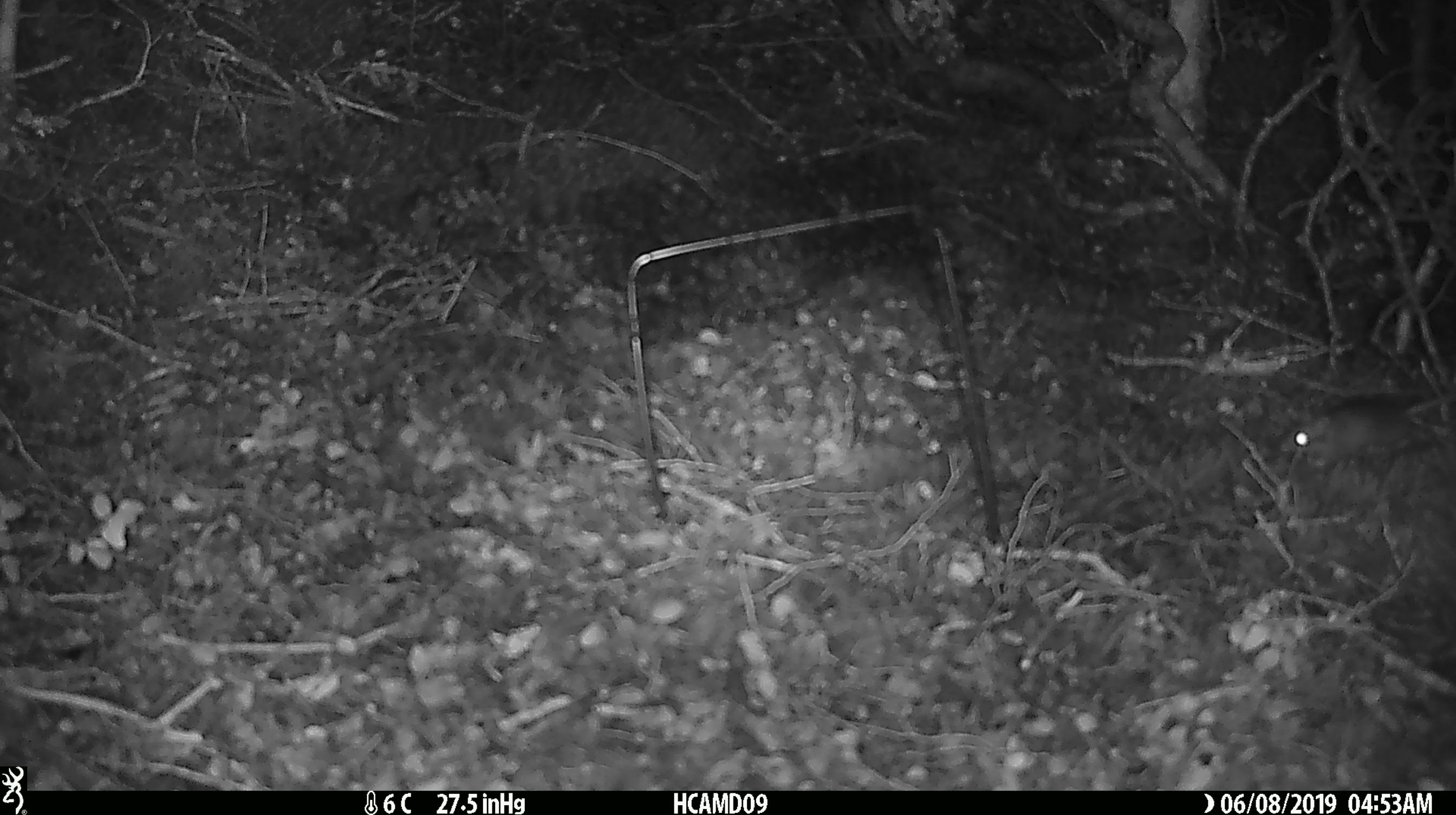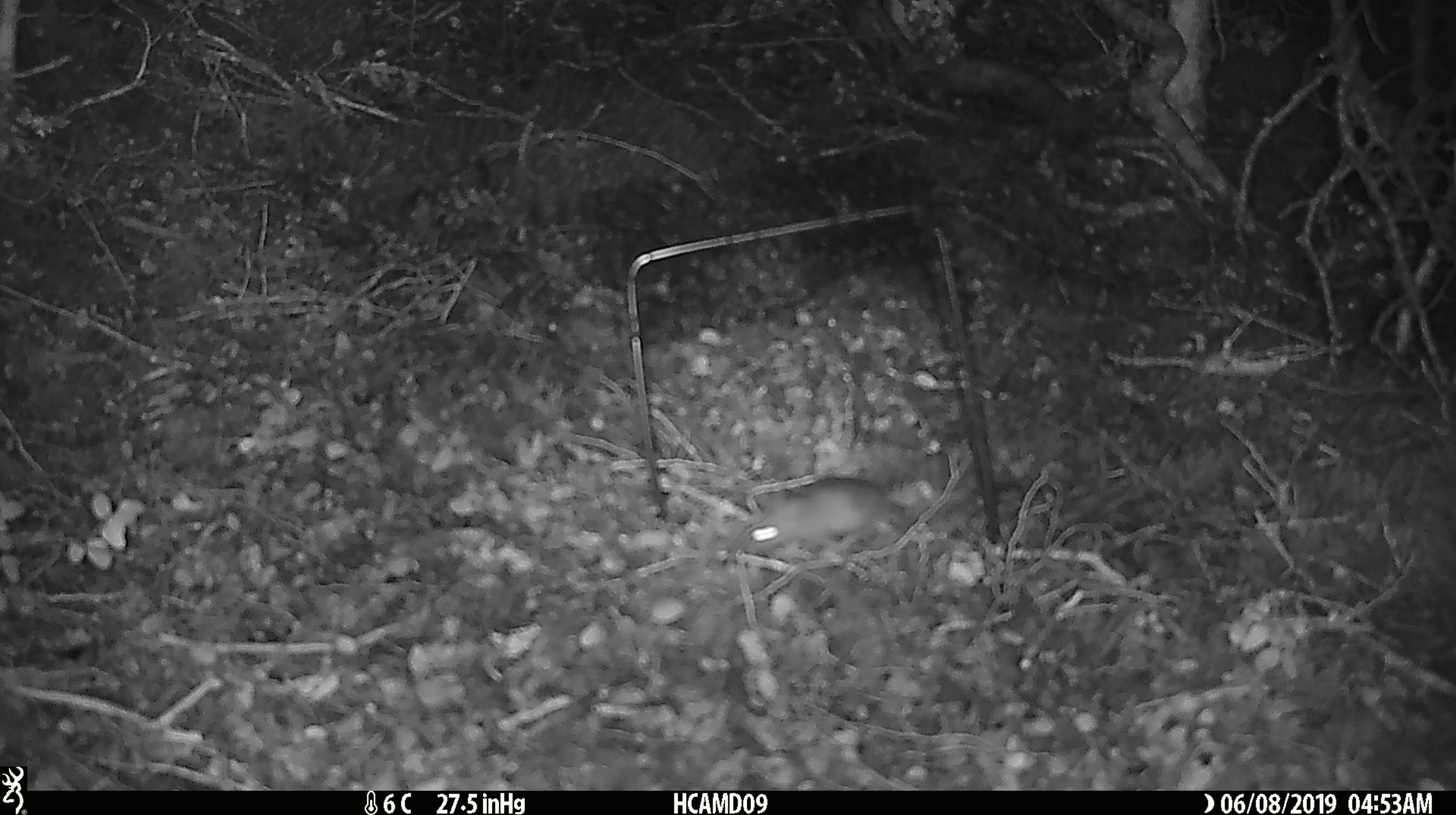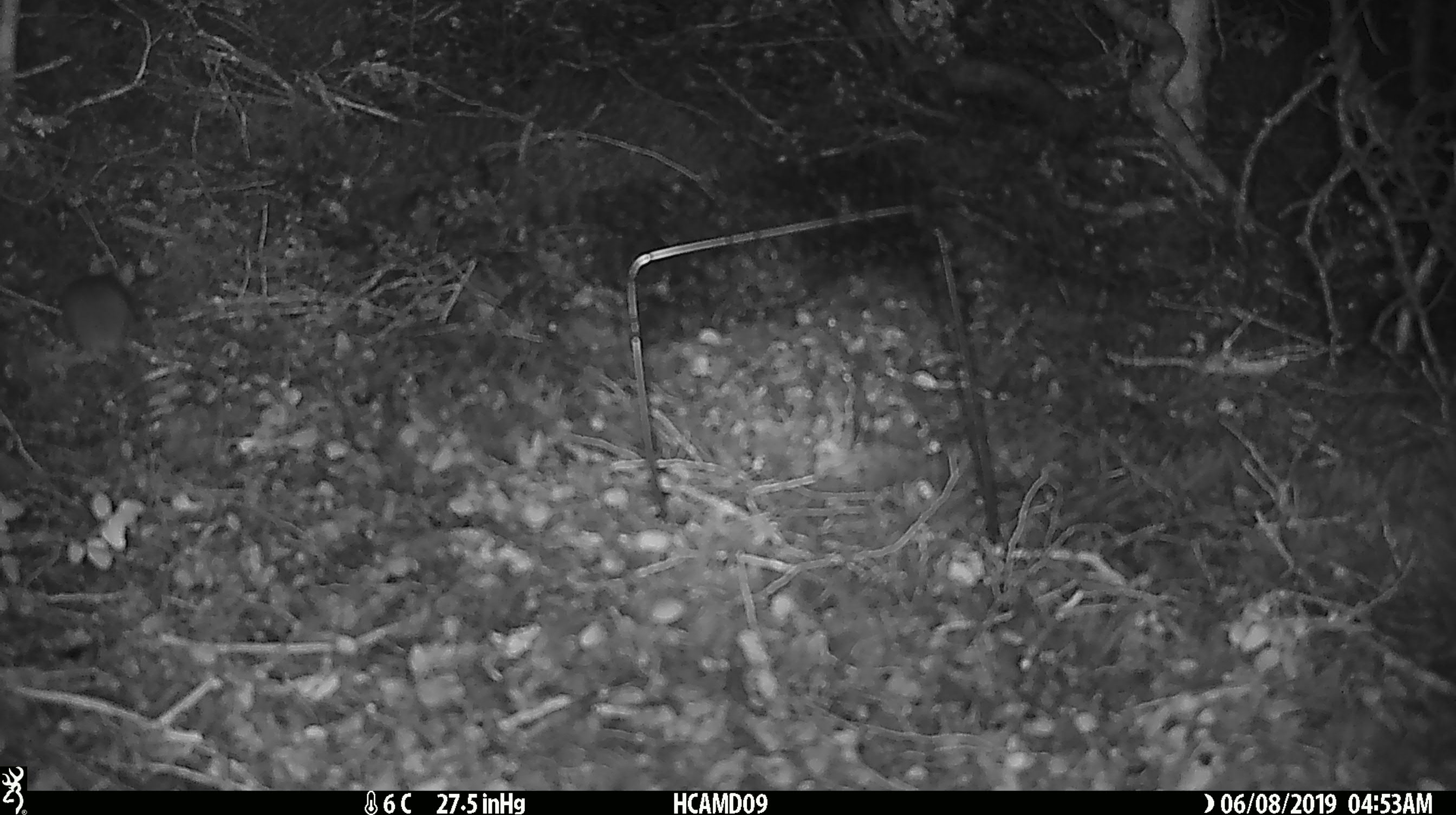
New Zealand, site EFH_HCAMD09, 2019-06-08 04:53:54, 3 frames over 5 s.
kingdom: Animalia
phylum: Chordata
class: Mammalia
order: Rodentia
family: Muridae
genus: Mus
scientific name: Mus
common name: mouse